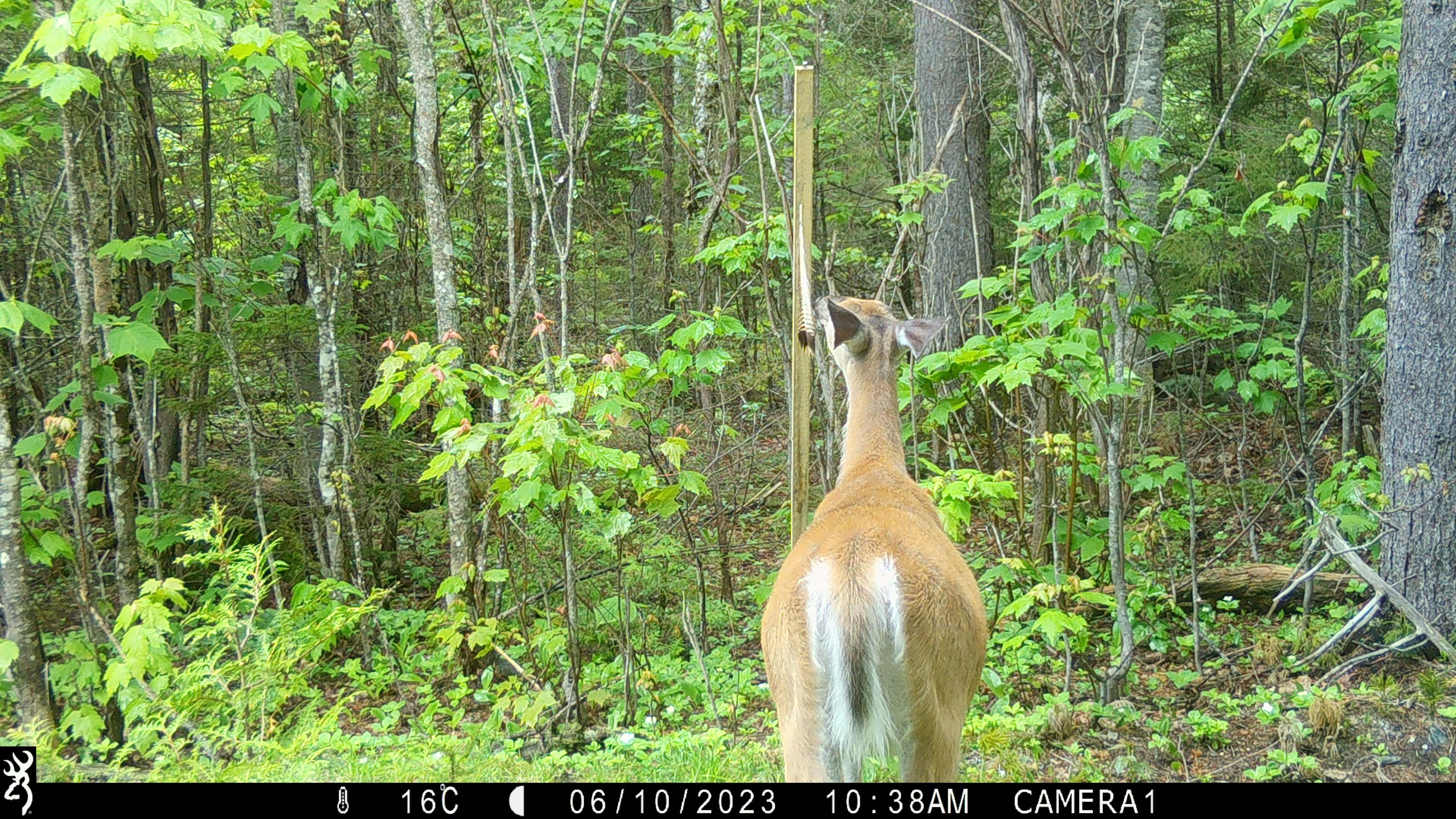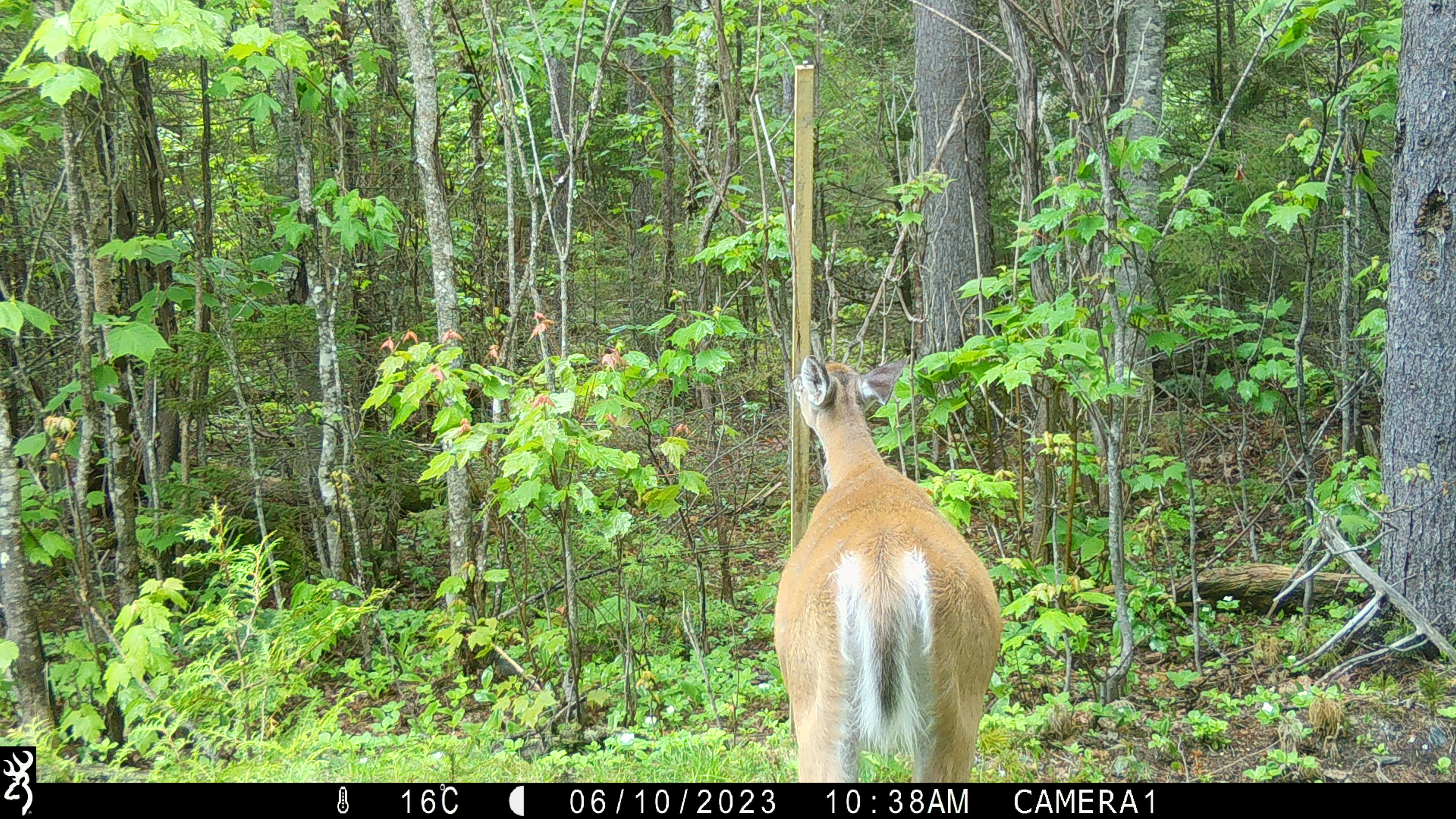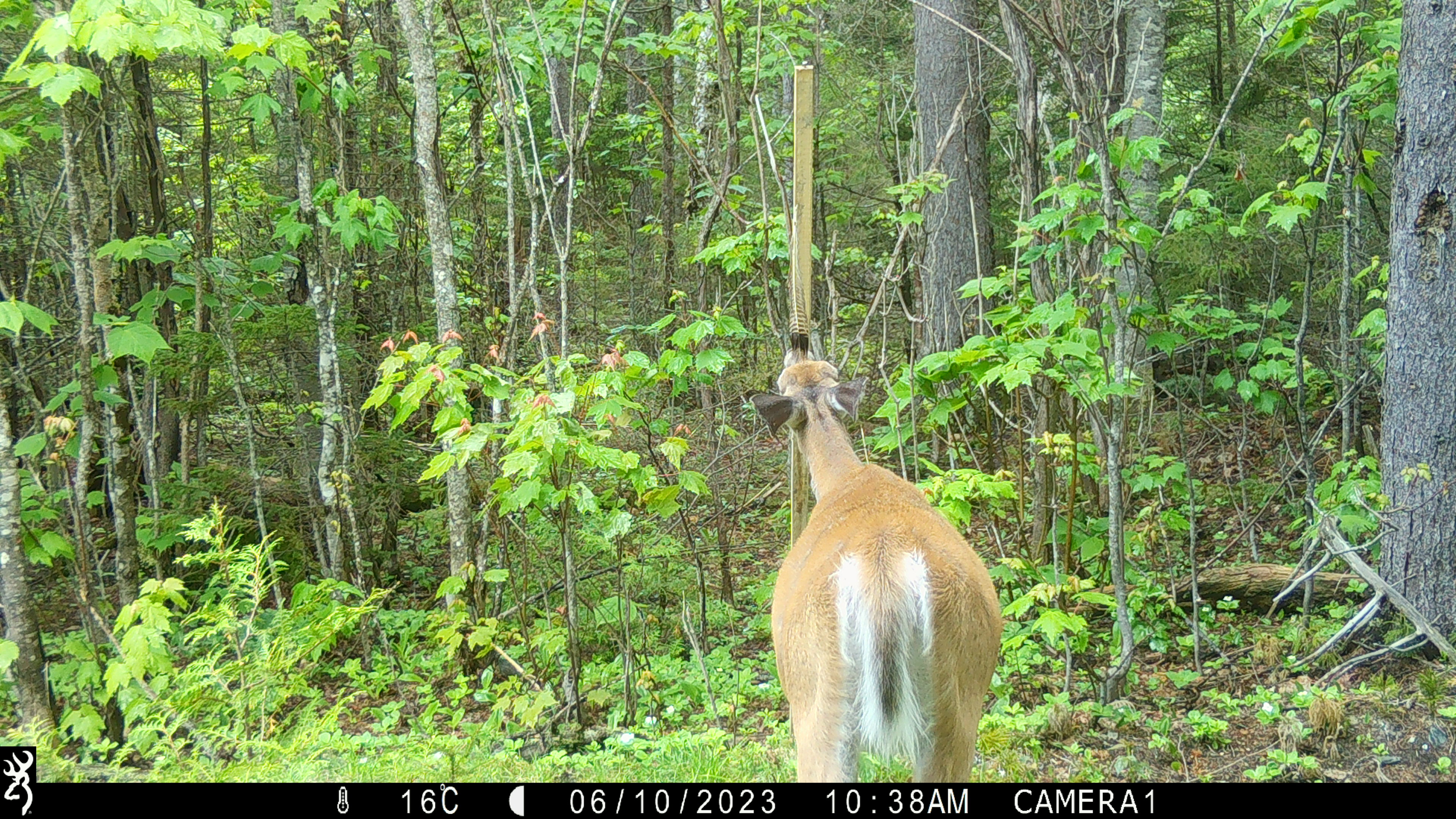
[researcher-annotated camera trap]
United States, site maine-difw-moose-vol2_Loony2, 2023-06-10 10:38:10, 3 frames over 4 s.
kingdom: Animalia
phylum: Chordata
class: Mammalia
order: Artiodactyla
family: Cervidae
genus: Odocoileus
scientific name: Odocoileus virginianus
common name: white-tailed deer